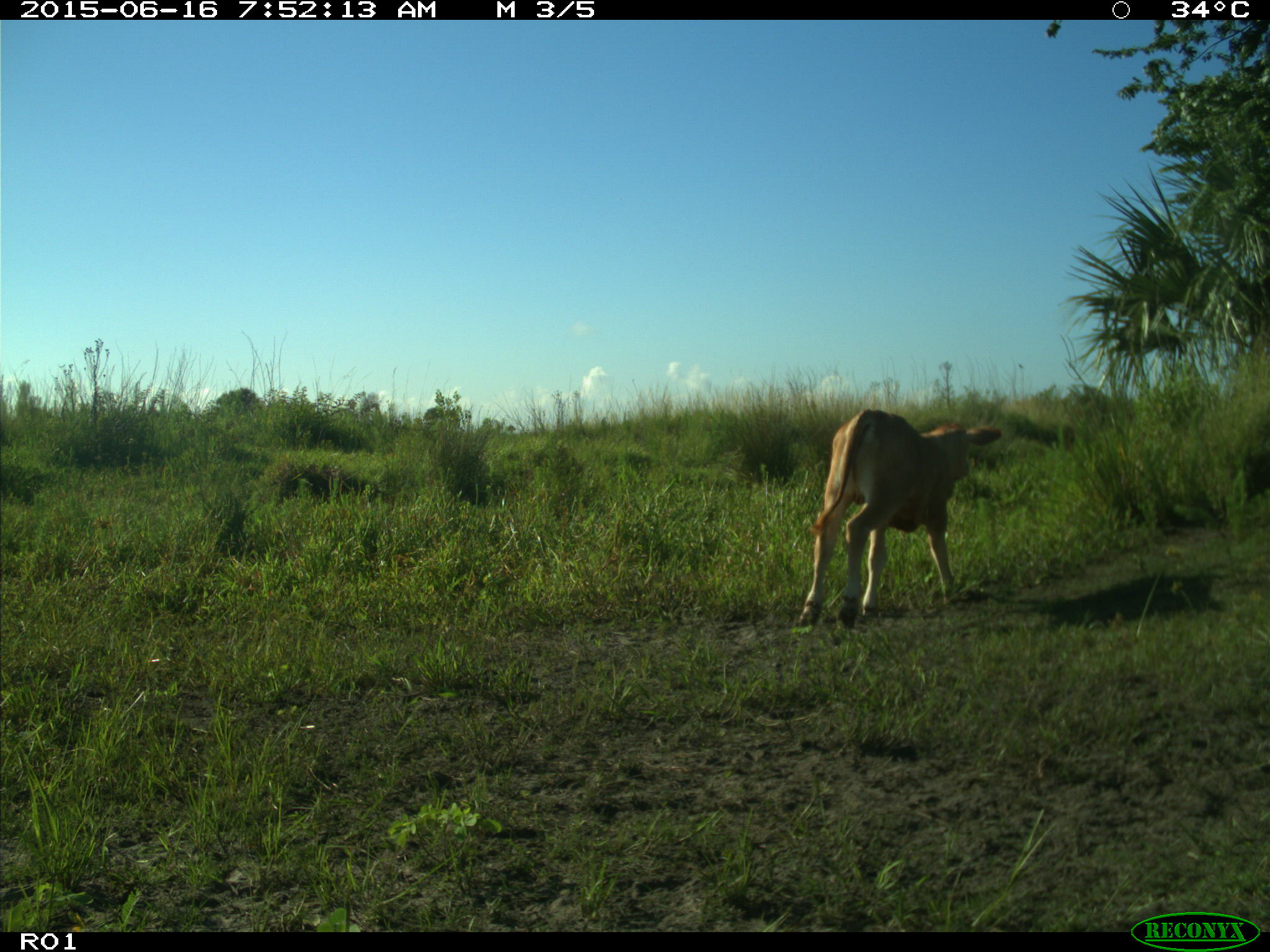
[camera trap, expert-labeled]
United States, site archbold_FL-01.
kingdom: Animalia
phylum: Chordata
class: Mammalia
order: Artiodactyla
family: Bovidae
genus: Bos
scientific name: Bos taurus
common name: domestic cow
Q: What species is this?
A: Bos taurus (domestic cow).